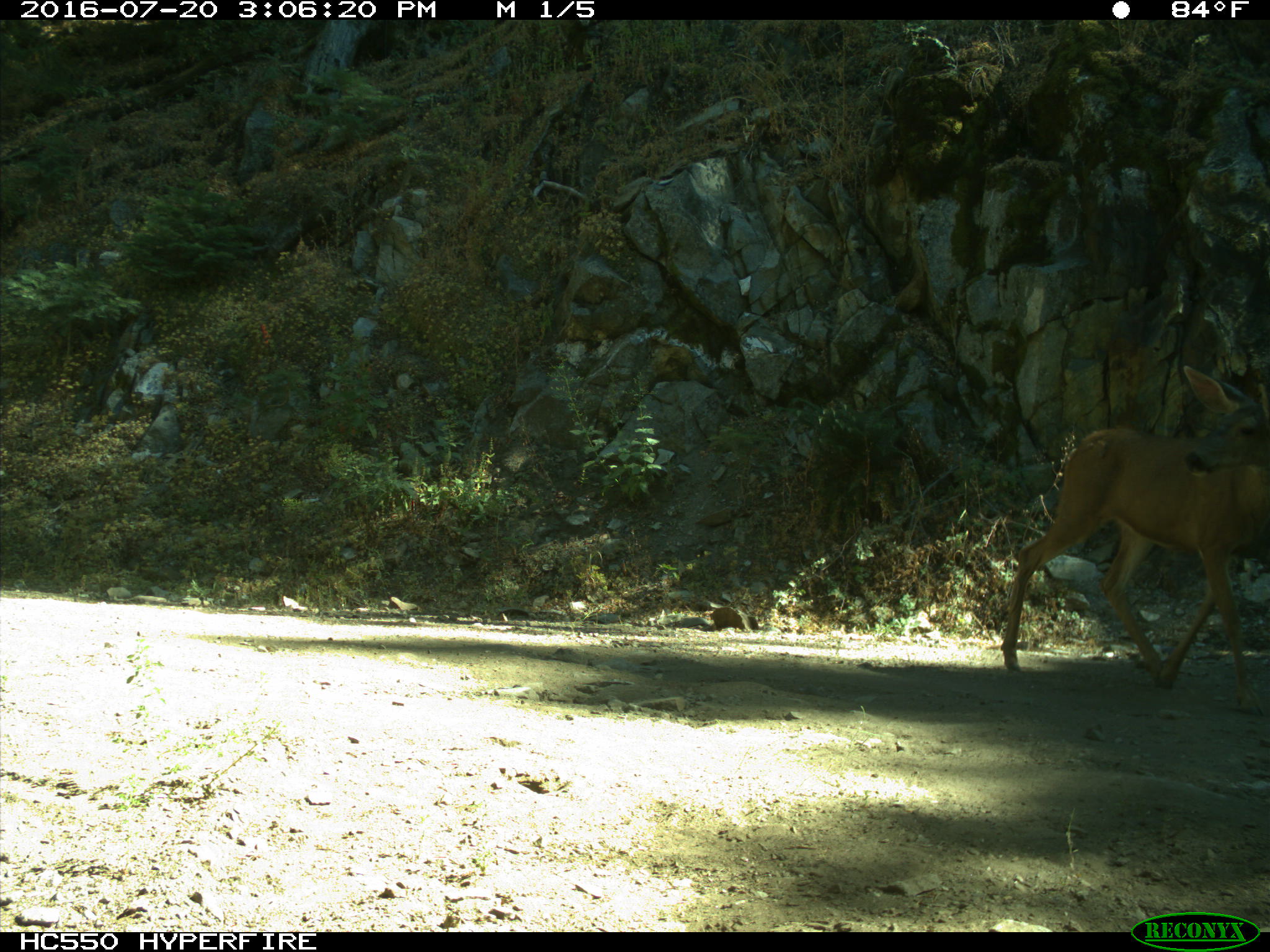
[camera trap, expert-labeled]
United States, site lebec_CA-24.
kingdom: Animalia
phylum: Chordata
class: Mammalia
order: Artiodactyla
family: Cervidae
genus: Odocoileus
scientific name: Odocoileus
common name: deer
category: unidentified deer